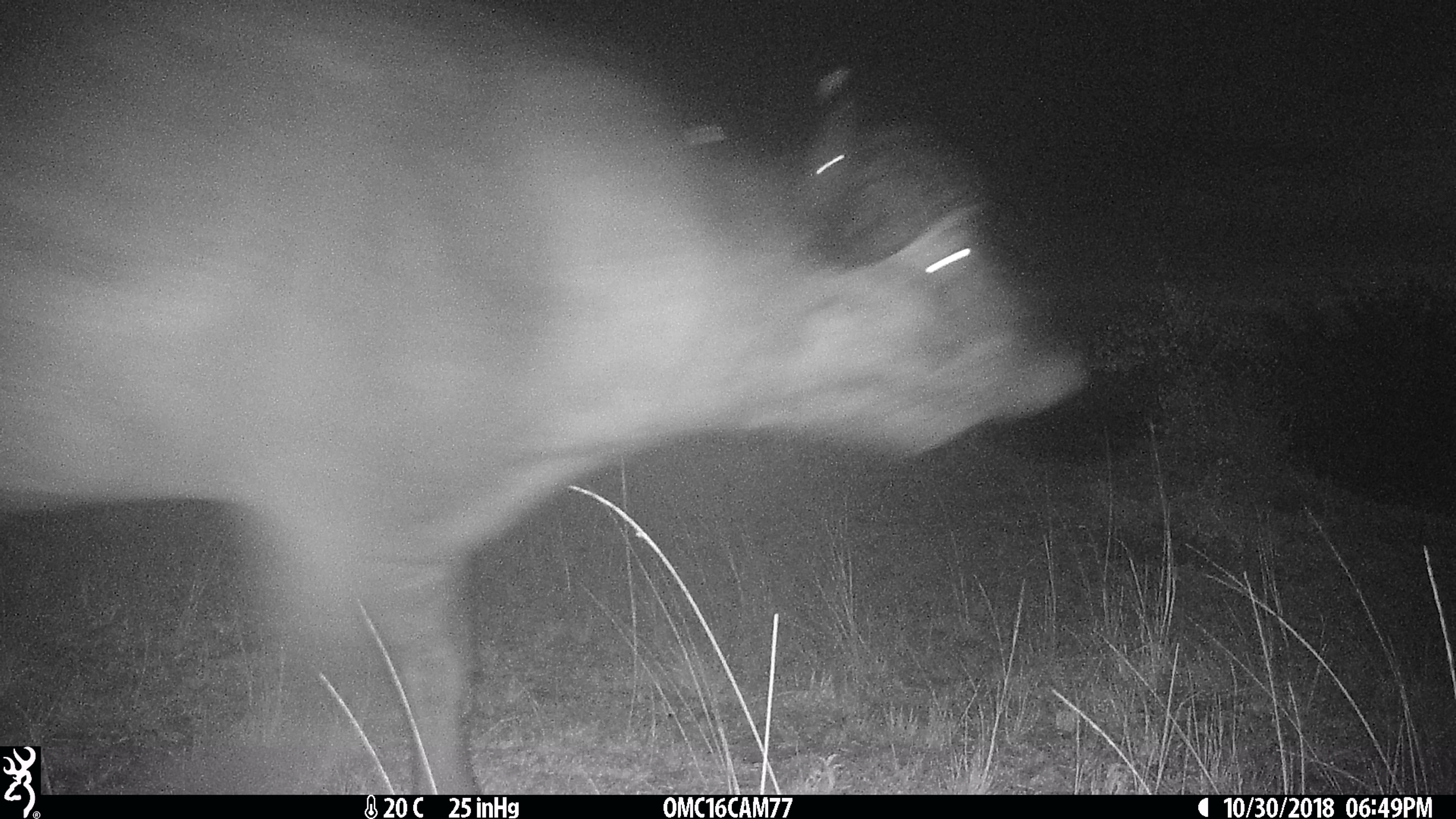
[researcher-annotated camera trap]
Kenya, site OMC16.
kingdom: Animalia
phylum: Chordata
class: Mammalia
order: Artiodactyla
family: Bovidae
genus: Syncerus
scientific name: Syncerus caffer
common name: buffalo